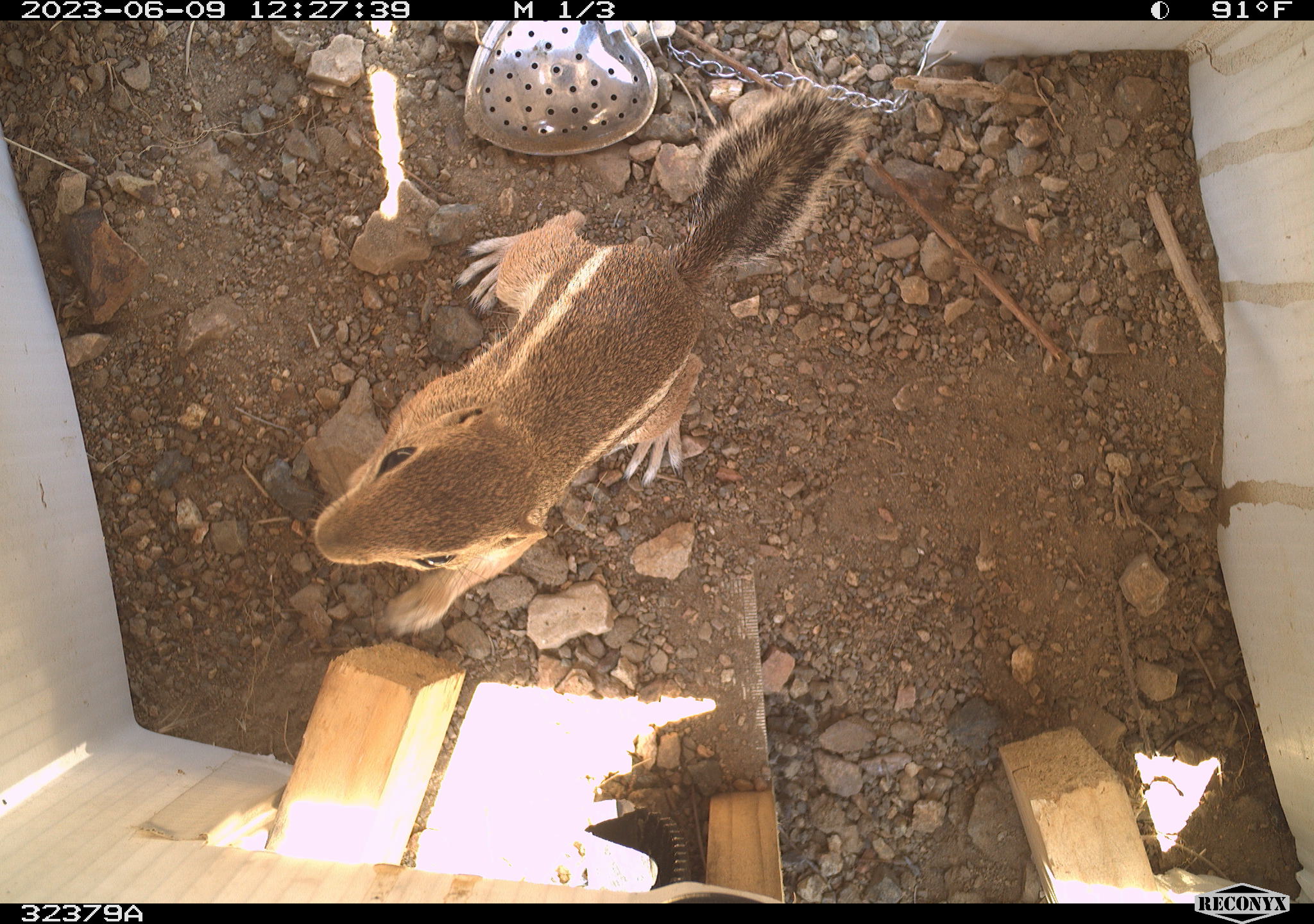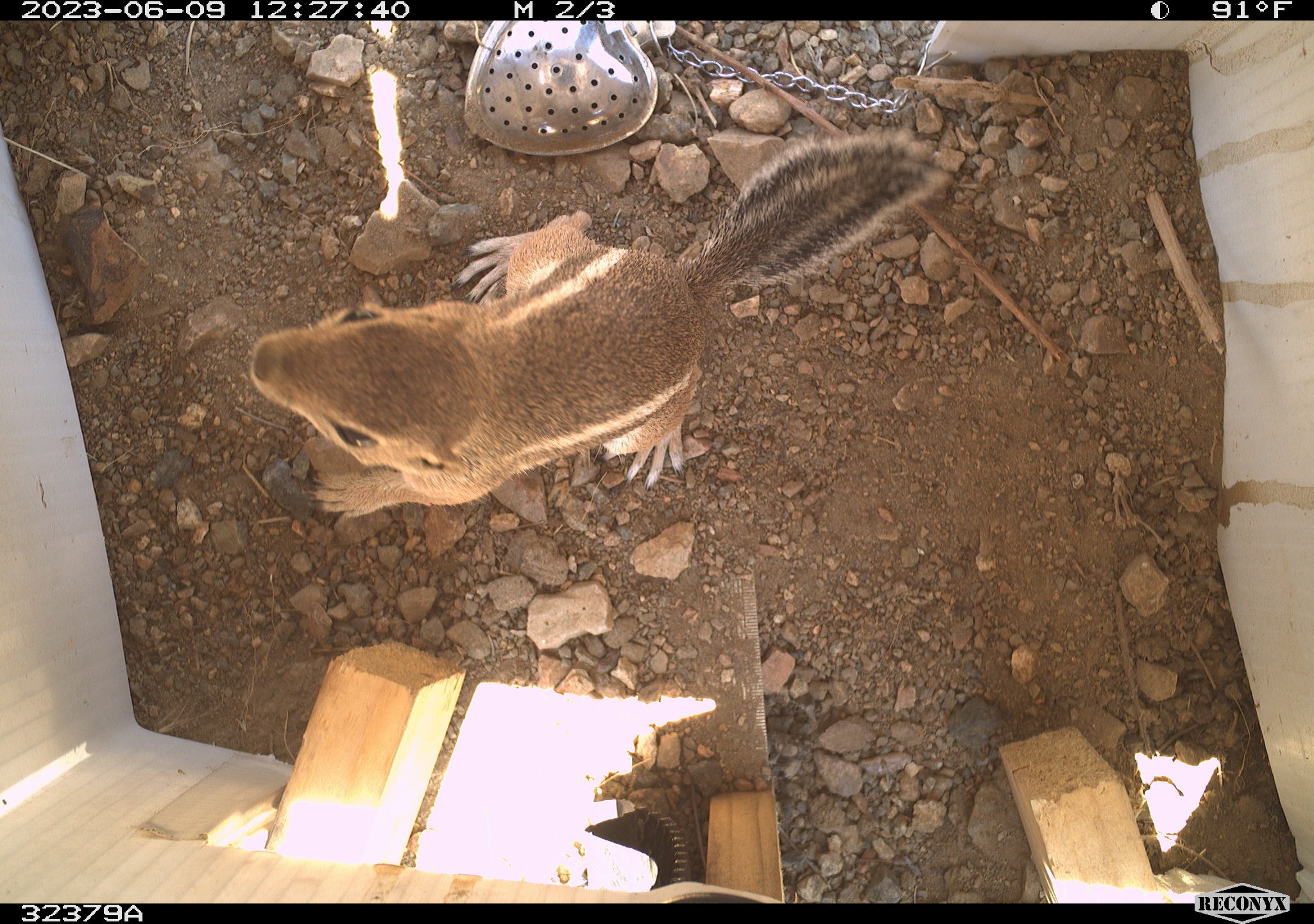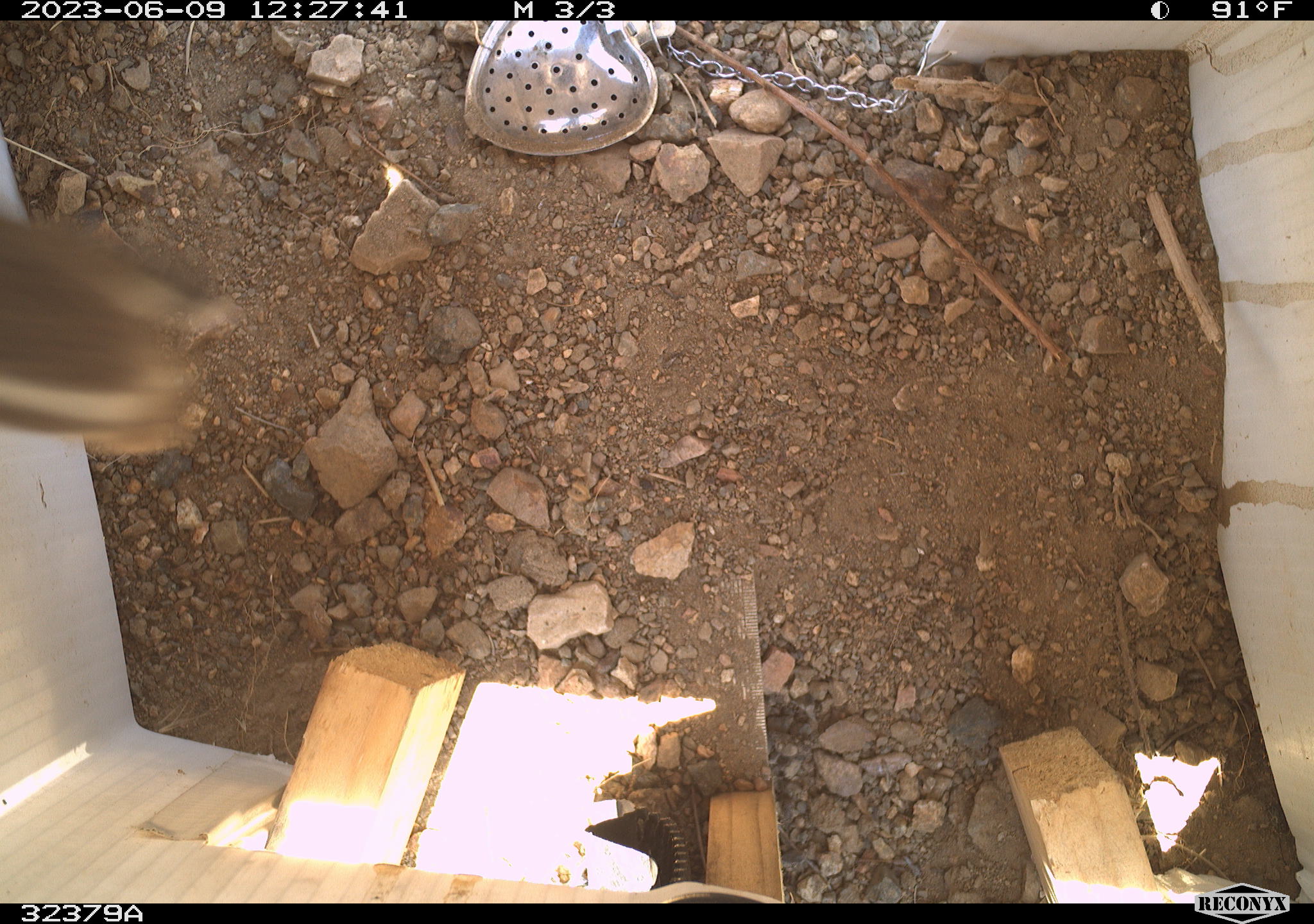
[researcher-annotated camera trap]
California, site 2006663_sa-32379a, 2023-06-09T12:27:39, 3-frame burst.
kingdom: Animalia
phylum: Chordata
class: Mammalia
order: Rodentia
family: Sciuridae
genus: Ammospermophilus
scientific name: Ammospermophilus leucurus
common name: white-tailed antelope squirrel